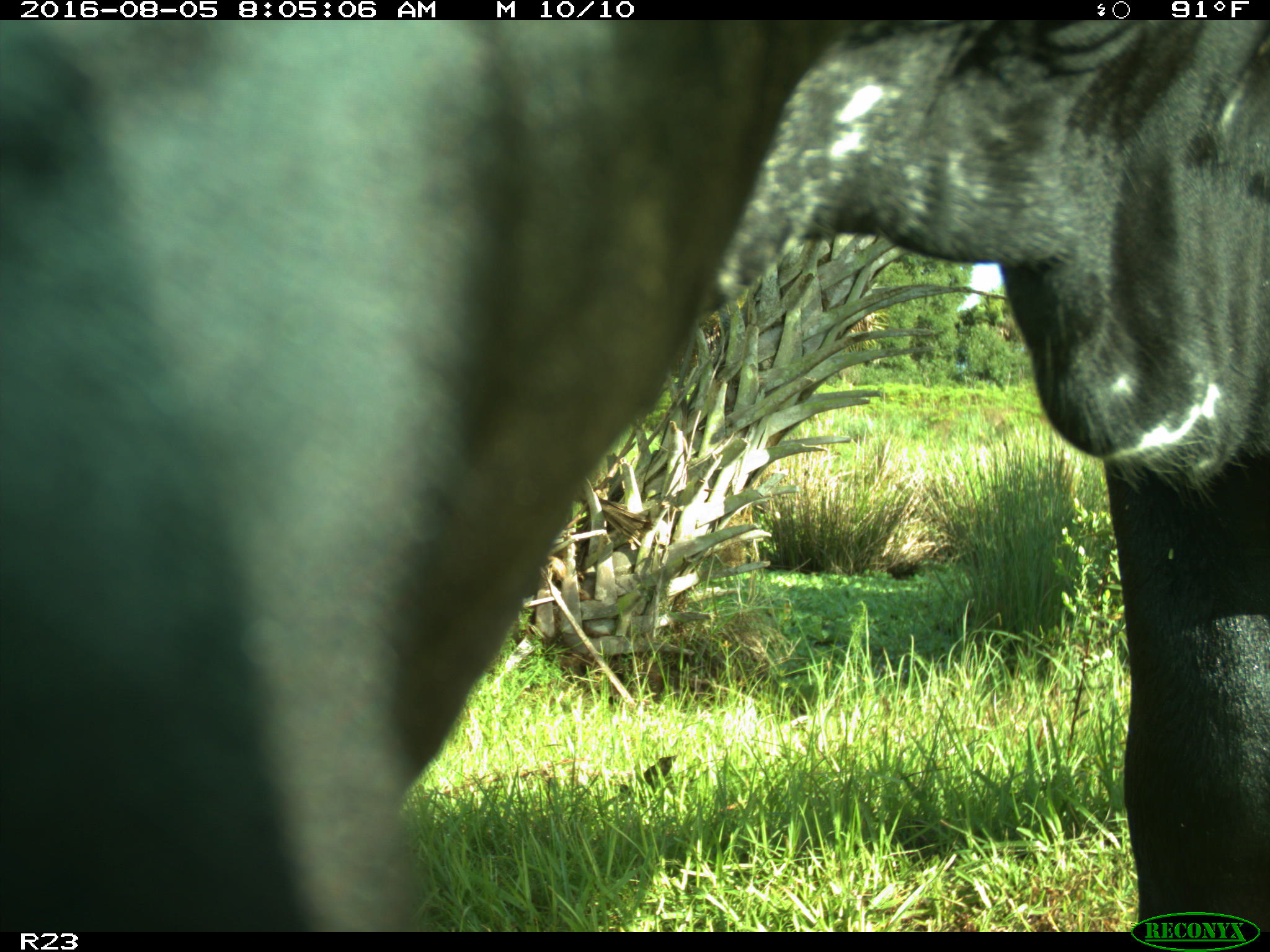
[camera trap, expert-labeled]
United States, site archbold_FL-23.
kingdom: Animalia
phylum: Chordata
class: Mammalia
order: Artiodactyla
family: Bovidae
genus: Bos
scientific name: Bos taurus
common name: domestic cow